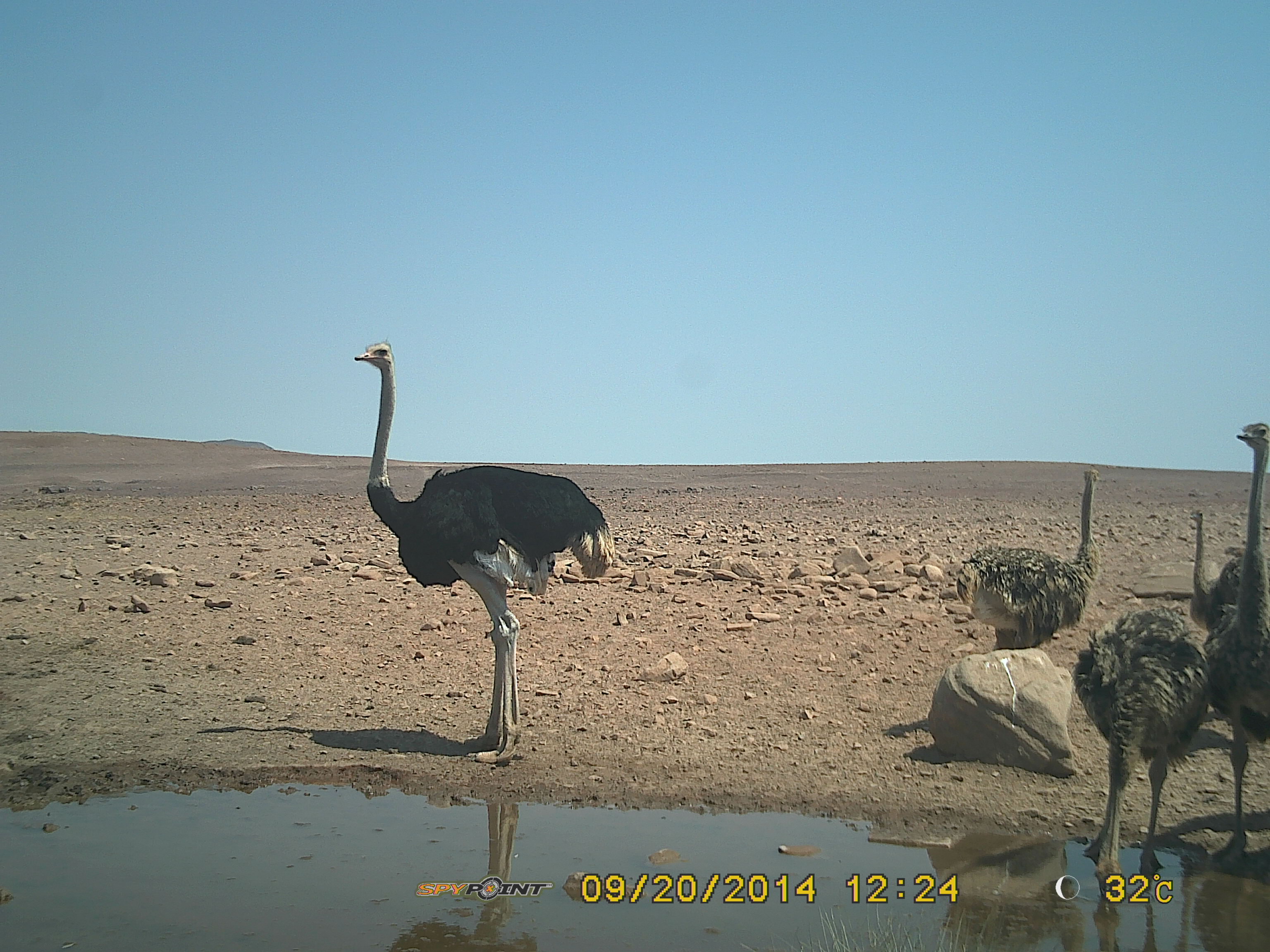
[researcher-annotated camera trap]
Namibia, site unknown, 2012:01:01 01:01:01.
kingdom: Animalia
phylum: Chordata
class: Aves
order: Struthioniformes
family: Struthionidae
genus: Struthio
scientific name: Struthio camelus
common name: common ostrich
Struthio camelus (common ostrich).